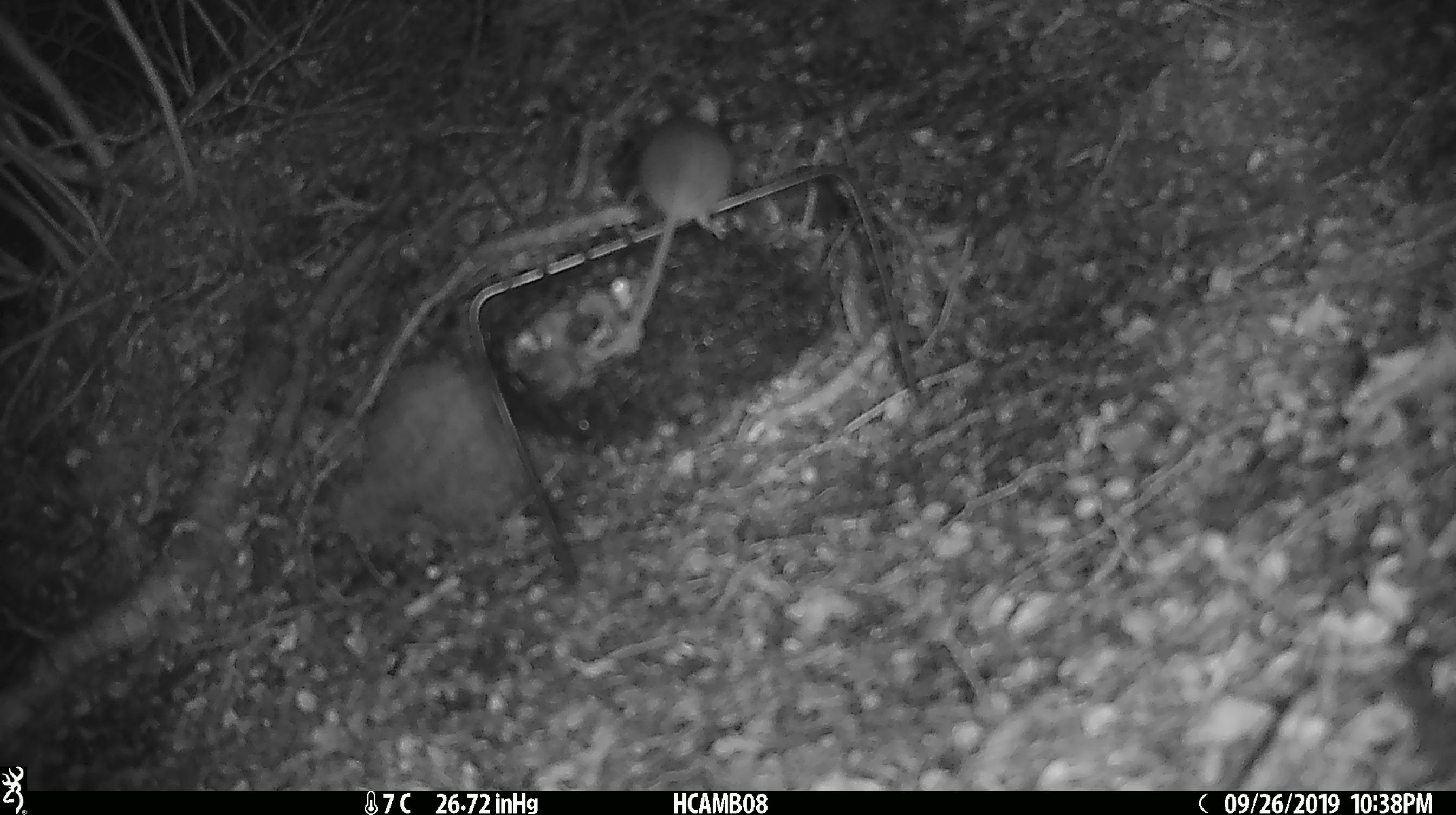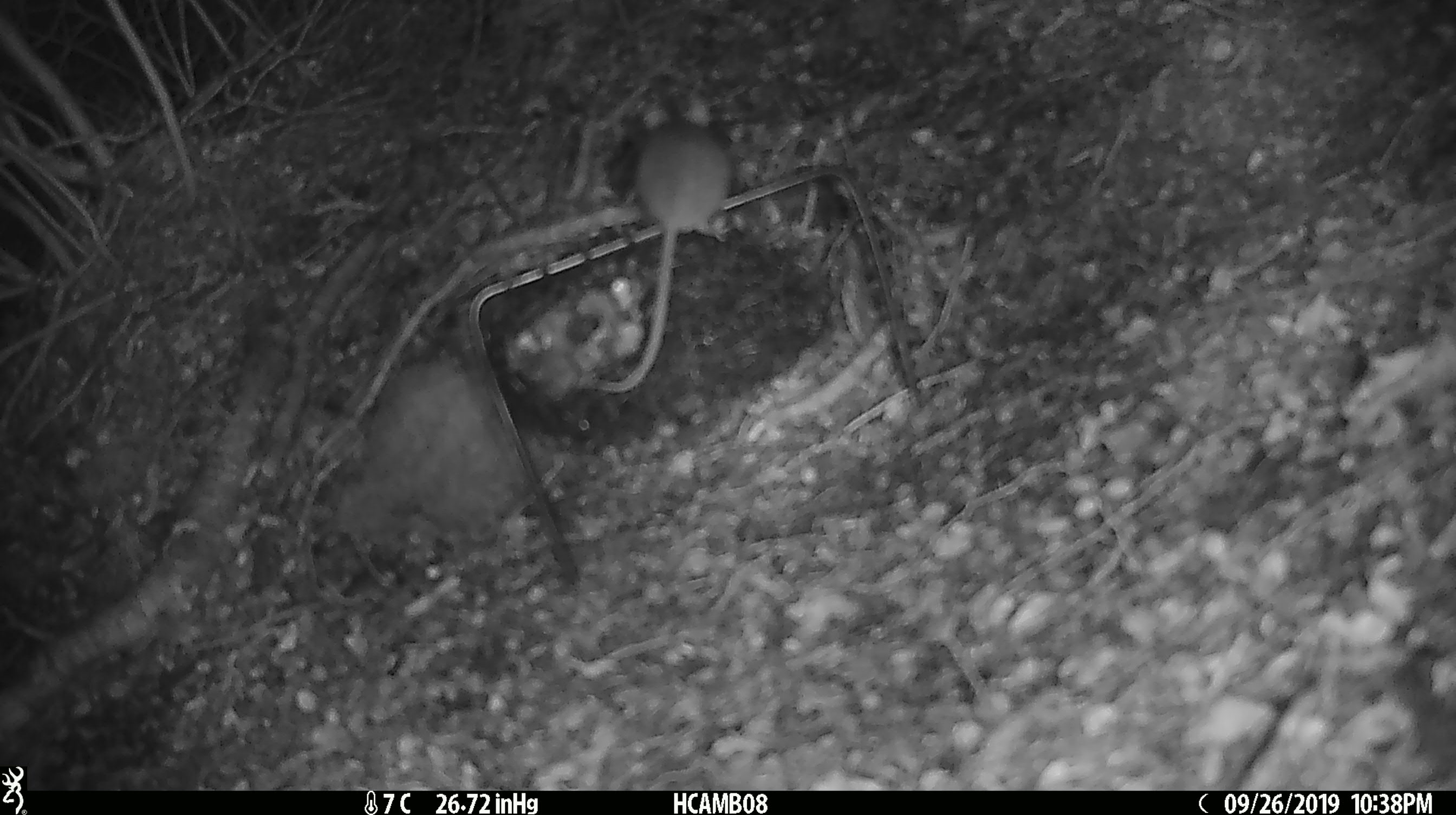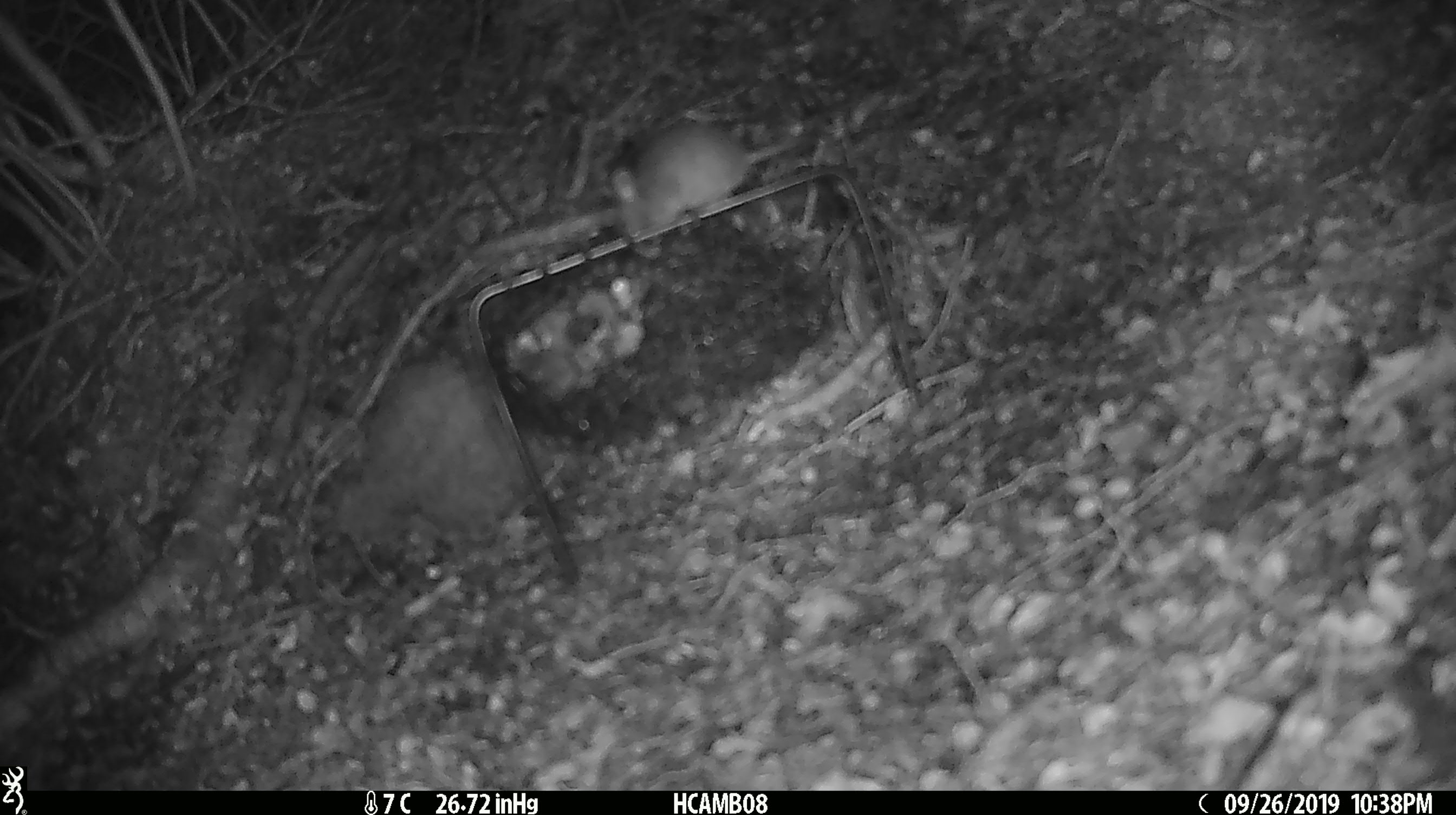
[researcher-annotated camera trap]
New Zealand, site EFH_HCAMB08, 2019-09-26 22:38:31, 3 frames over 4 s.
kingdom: Animalia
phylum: Chordata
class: Mammalia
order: Rodentia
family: Muridae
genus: Mus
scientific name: Mus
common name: mouse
Mouse (Mus).